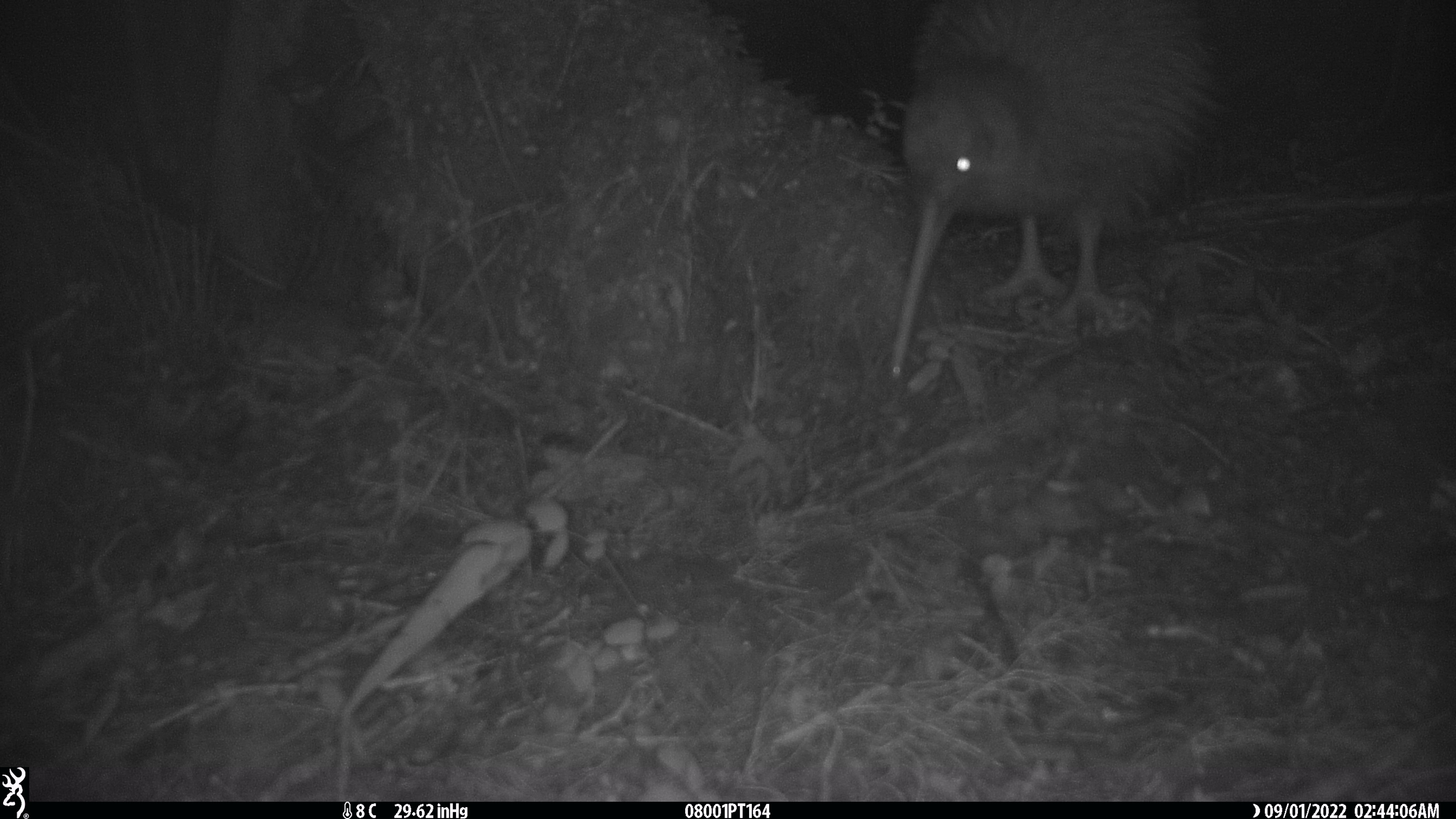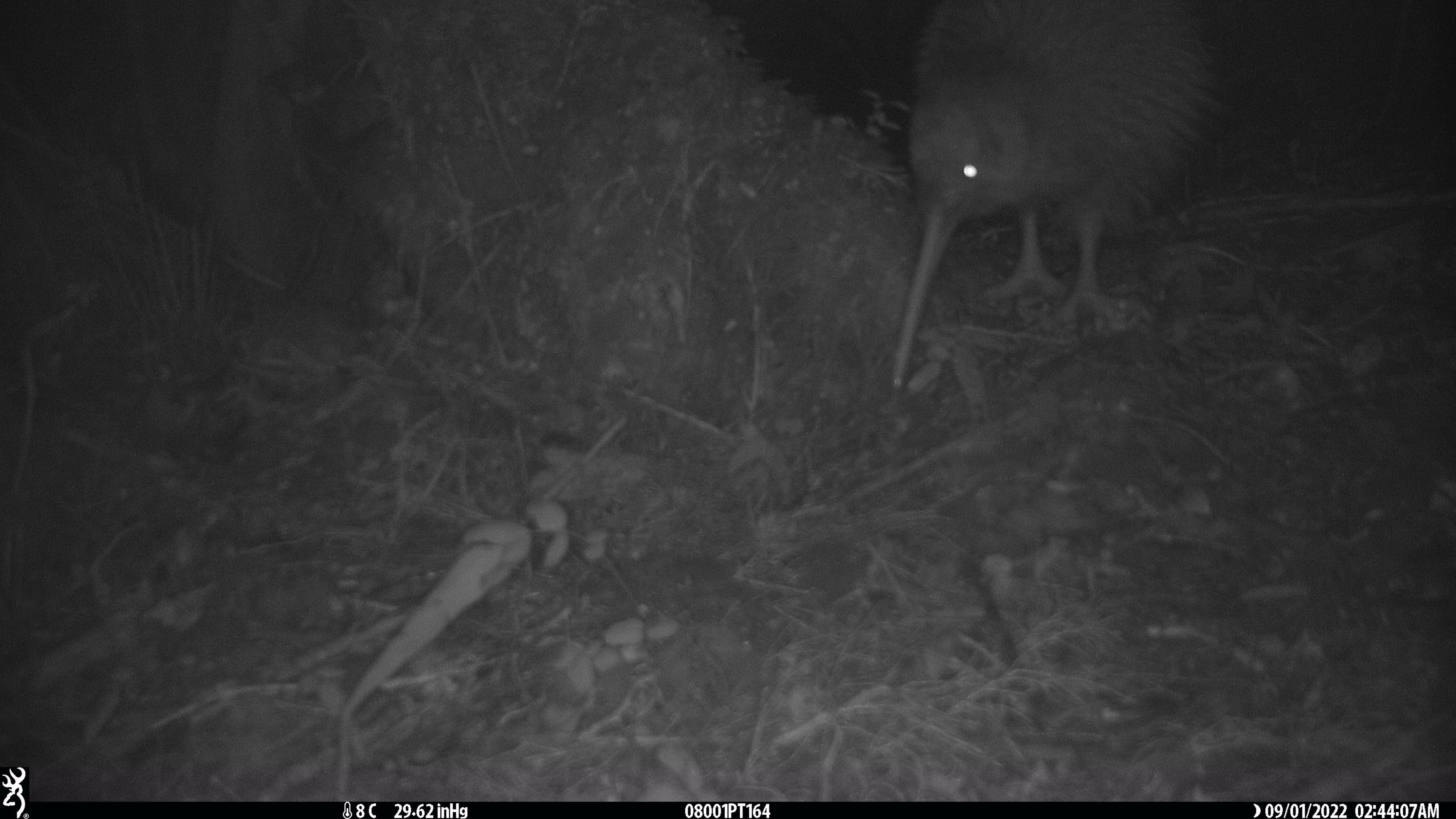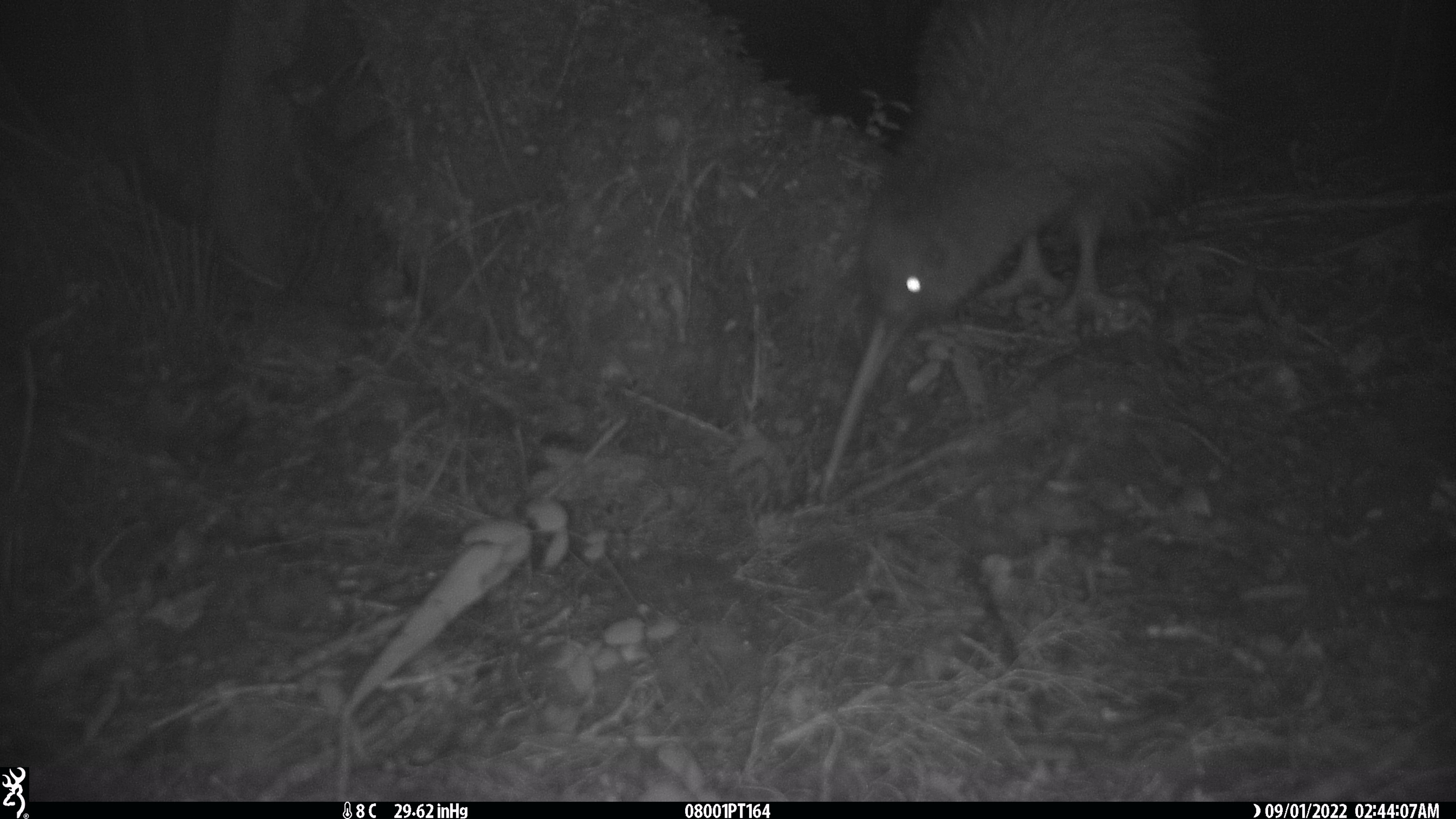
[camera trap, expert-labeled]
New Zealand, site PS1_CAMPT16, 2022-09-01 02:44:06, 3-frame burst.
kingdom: Animalia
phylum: Chordata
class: Aves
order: Apterygiformes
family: Apterygidae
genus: Apteryx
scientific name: Apteryx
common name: kiwi